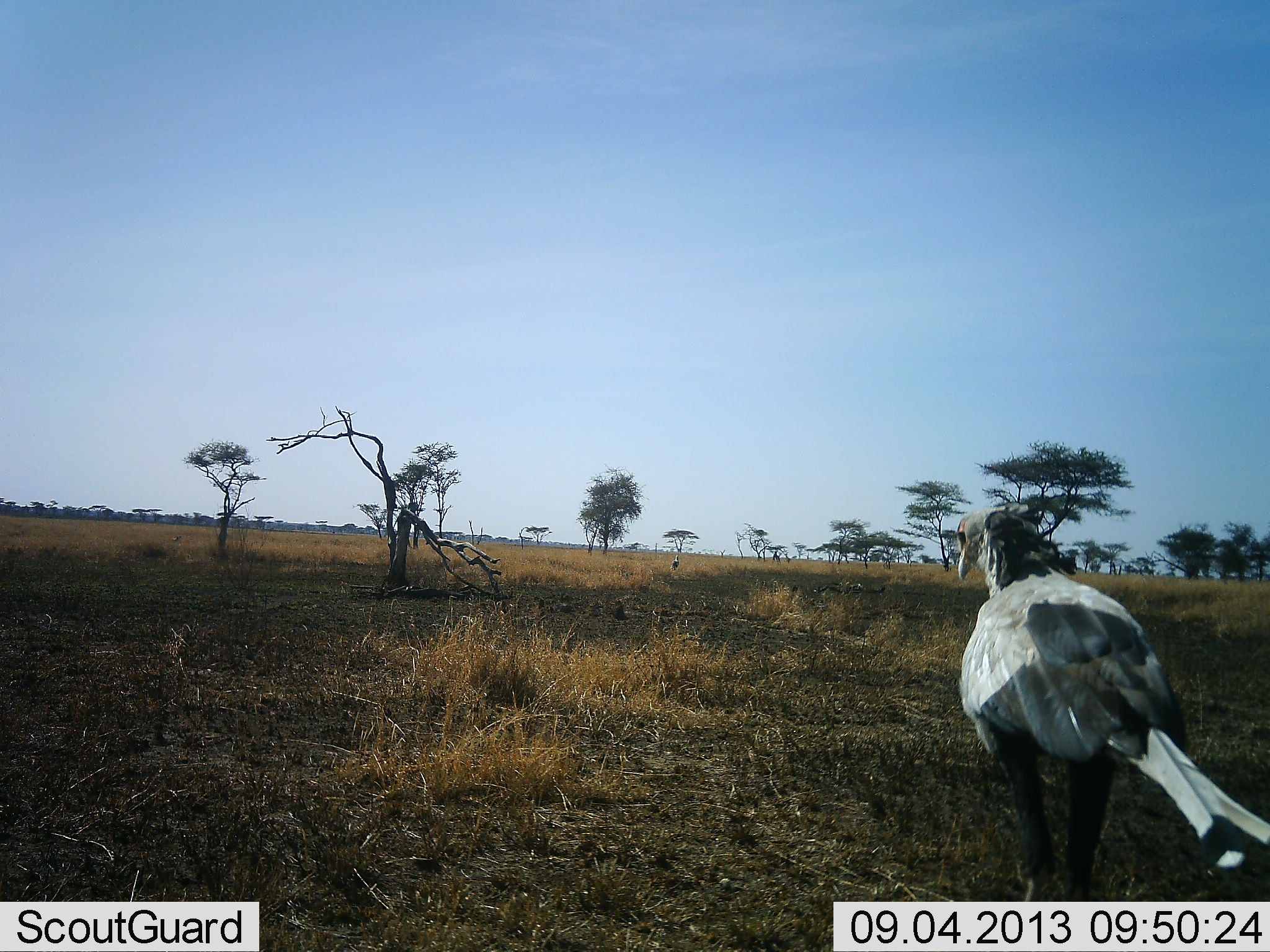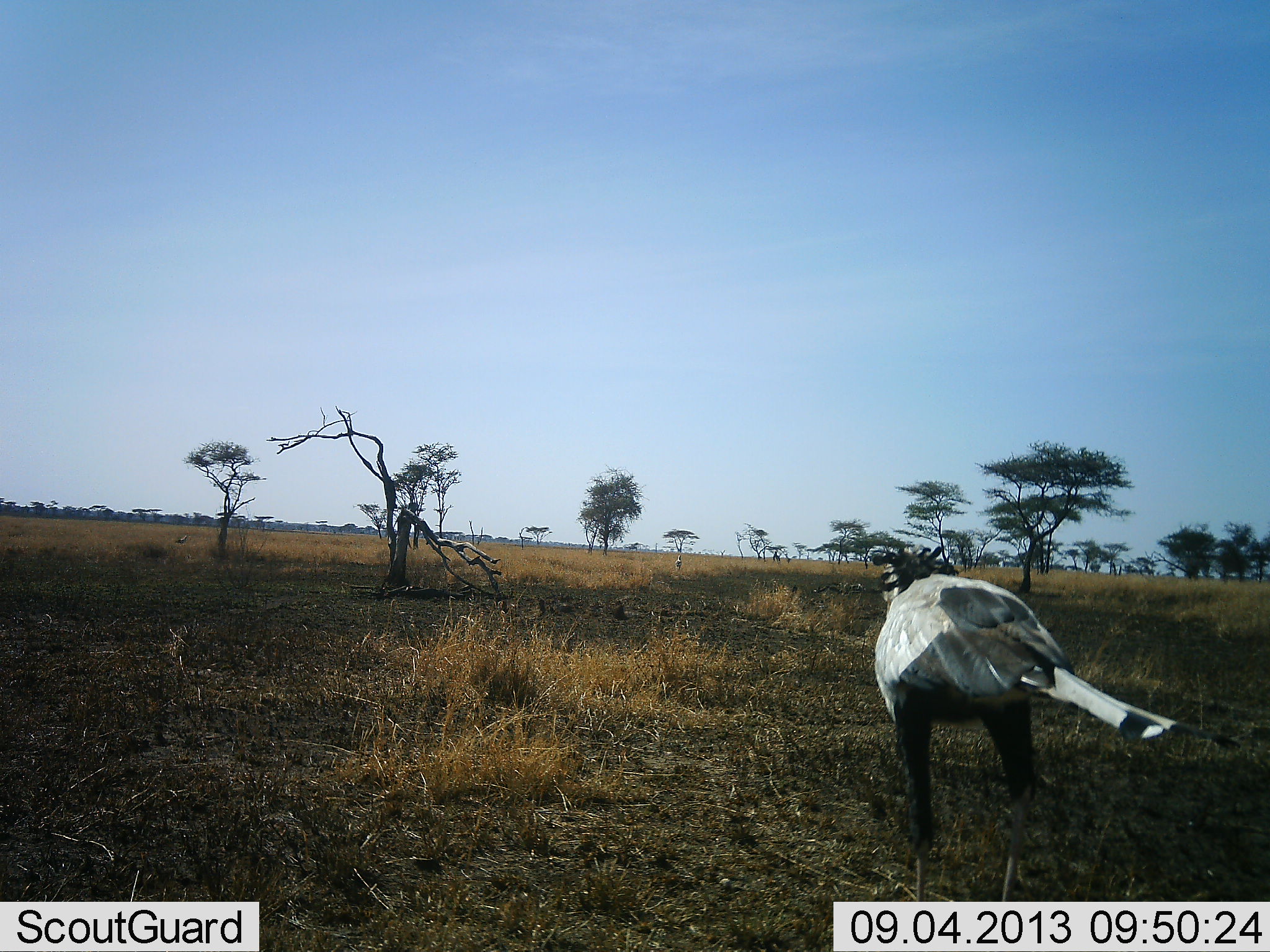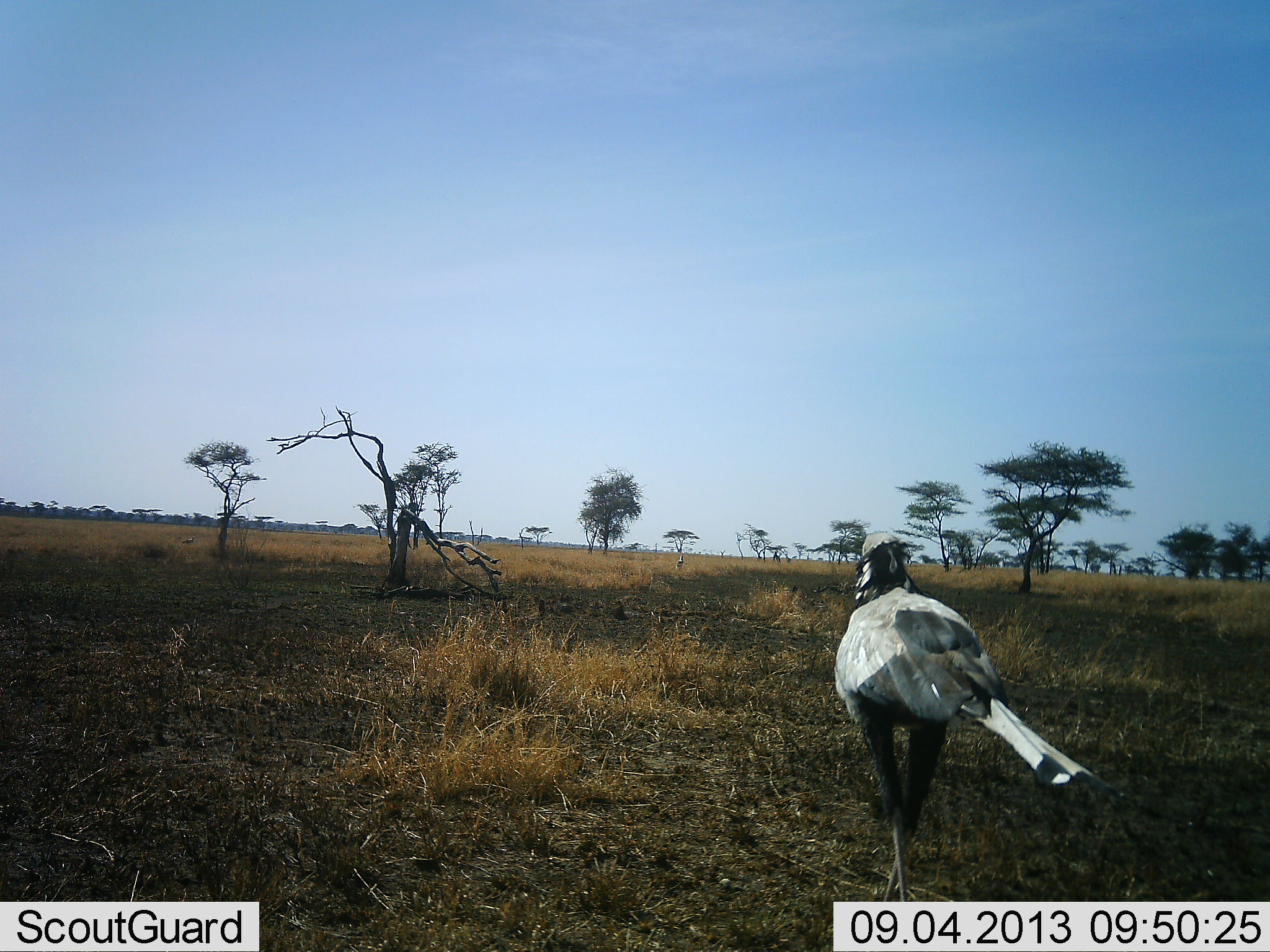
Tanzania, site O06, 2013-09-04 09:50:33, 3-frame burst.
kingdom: Animalia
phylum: Chordata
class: Aves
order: Accipitriformes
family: Sagittariidae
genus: Sagittarius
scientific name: Sagittarius serpentarius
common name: secretary bird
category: secretarybird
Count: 1.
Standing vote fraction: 17%.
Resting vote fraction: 0%.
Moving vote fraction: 83%.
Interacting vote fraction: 0%.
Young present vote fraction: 0%.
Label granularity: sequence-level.